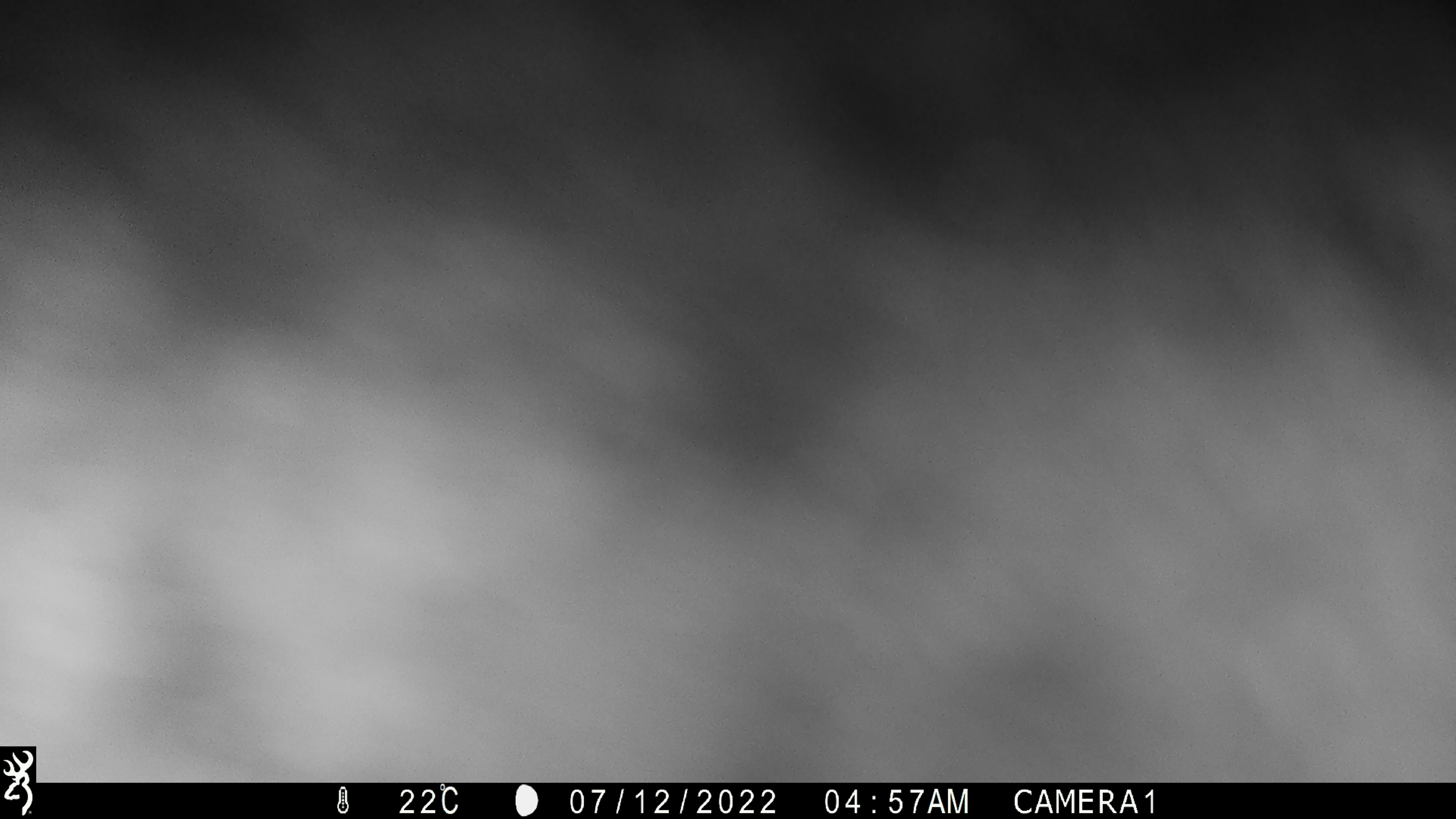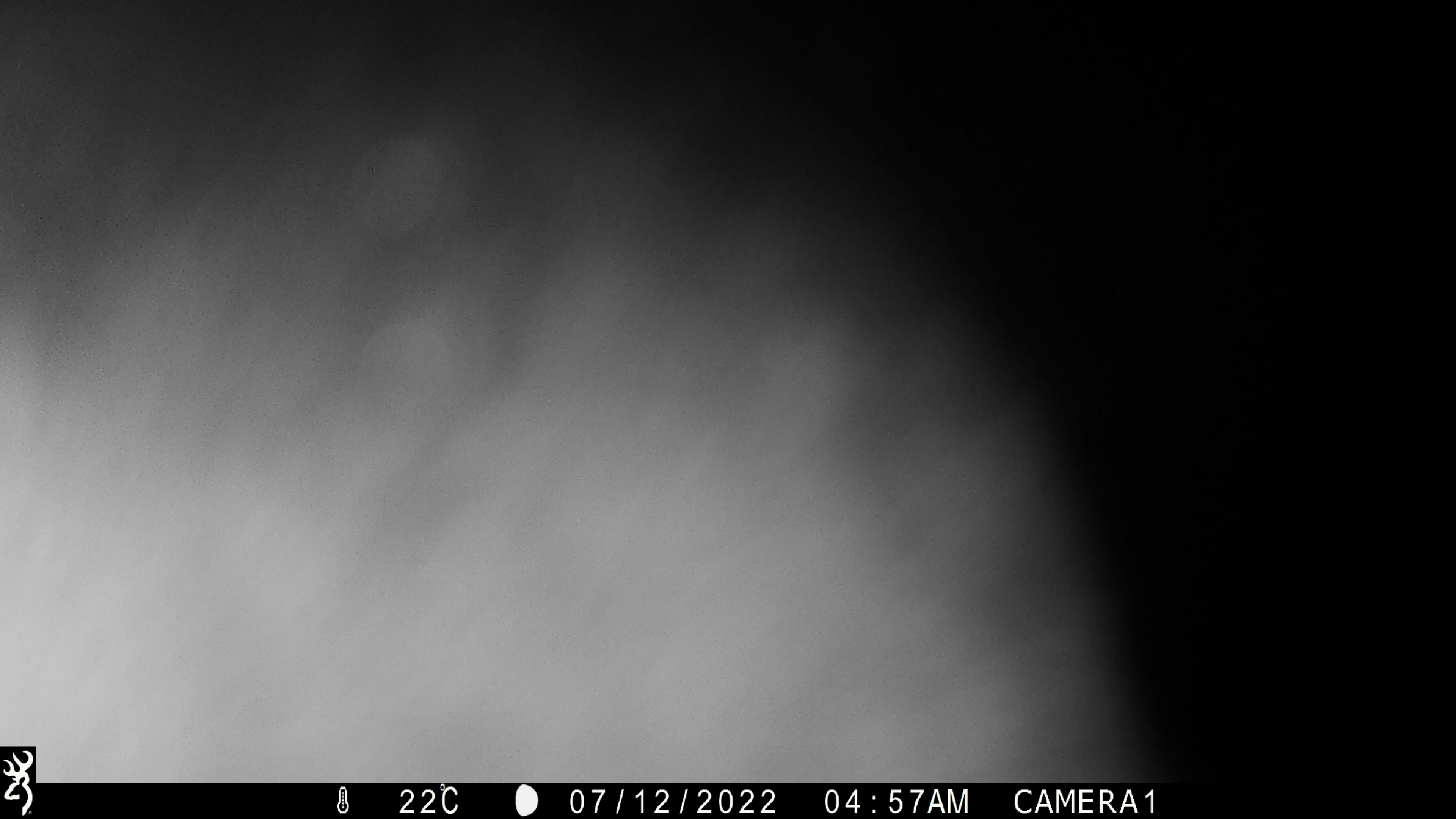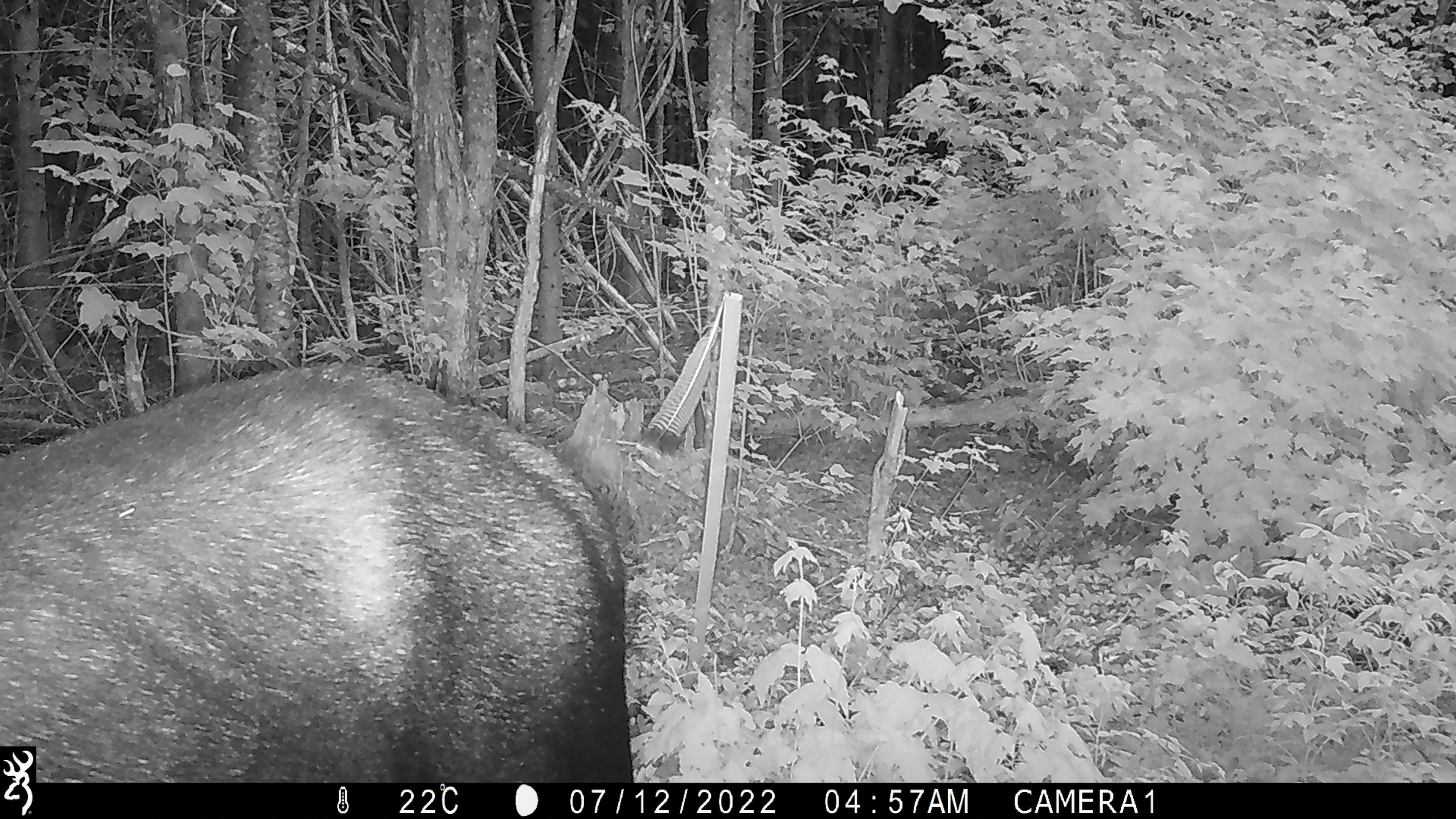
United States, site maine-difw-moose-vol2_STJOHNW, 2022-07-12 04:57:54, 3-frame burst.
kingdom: Animalia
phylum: Chordata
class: Mammalia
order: Artiodactyla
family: Cervidae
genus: Alces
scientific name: Alces alces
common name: moose